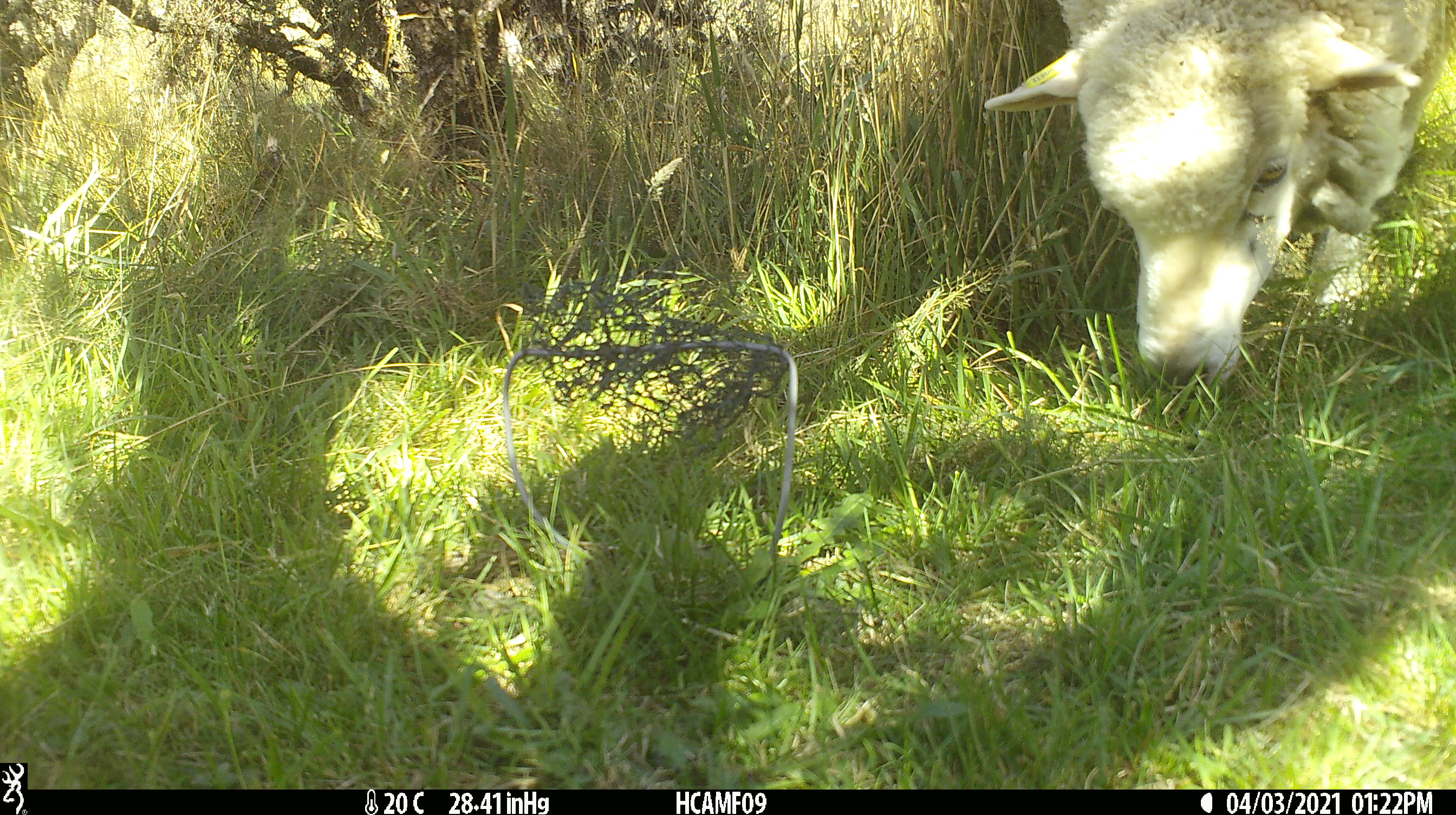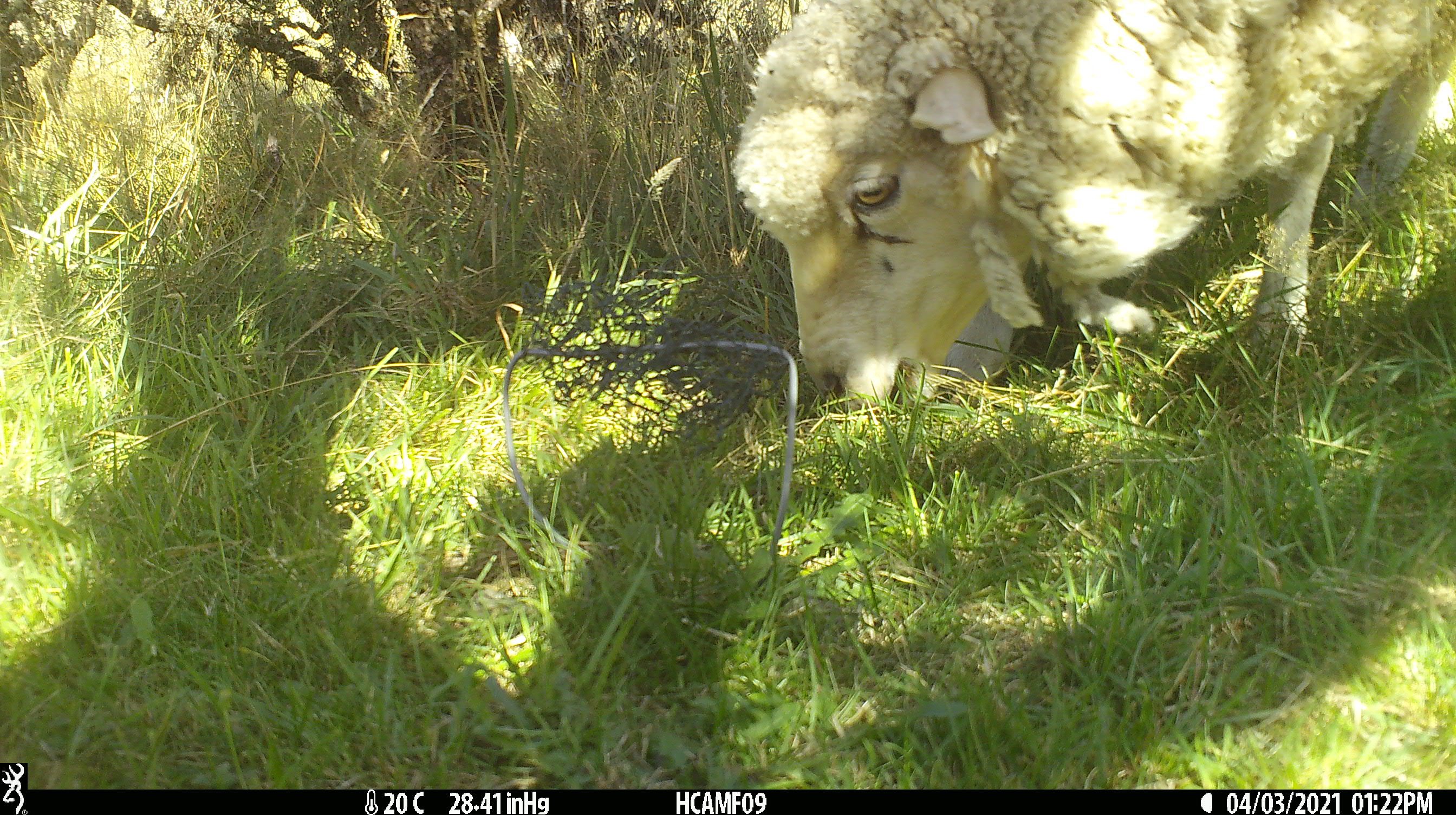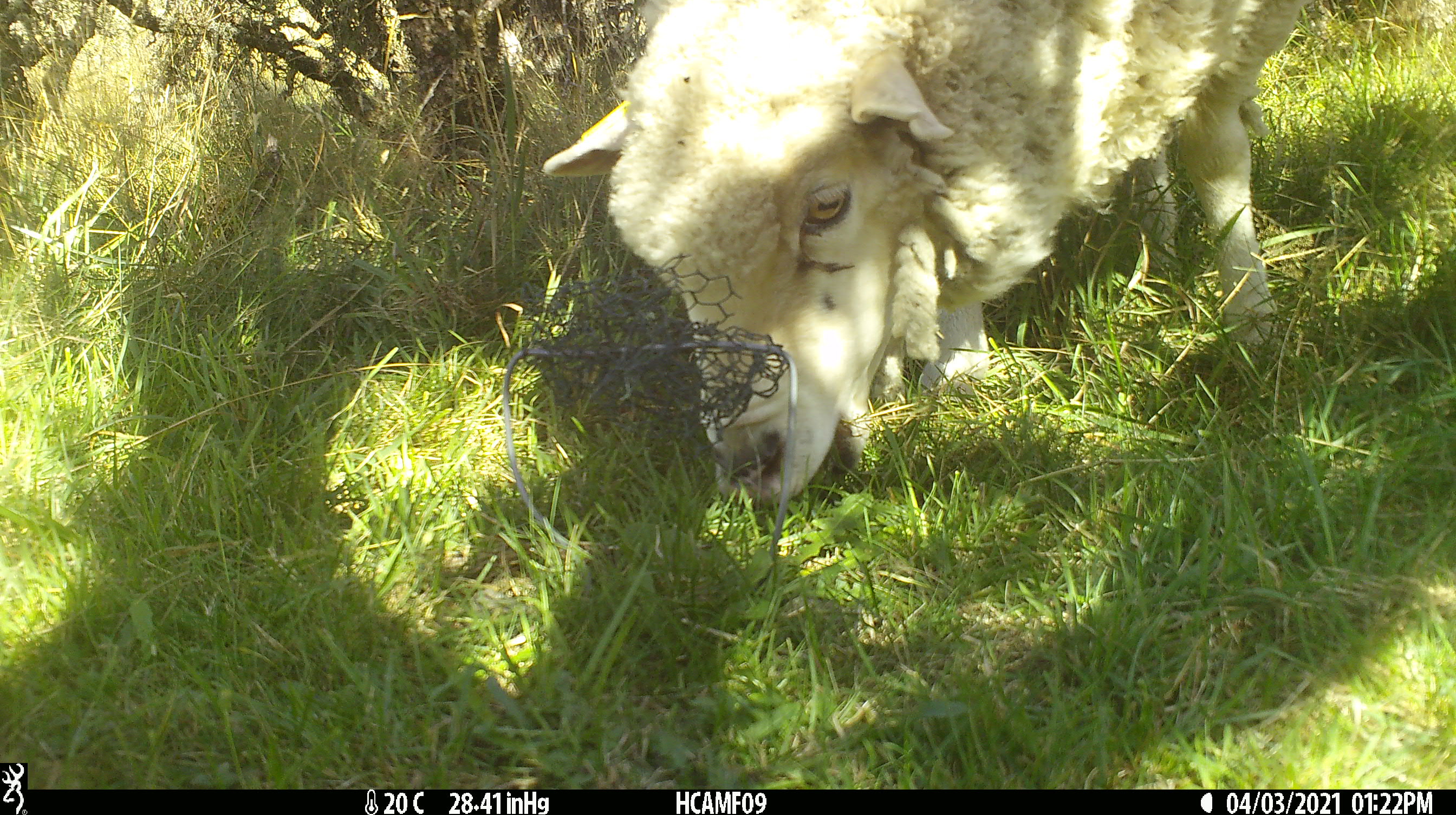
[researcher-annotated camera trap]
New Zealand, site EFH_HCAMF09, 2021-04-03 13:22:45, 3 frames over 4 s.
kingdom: Animalia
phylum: Chordata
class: Mammalia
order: Artiodactyla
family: Bovidae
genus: Ovis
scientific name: Ovis aries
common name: domestic sheep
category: sheep